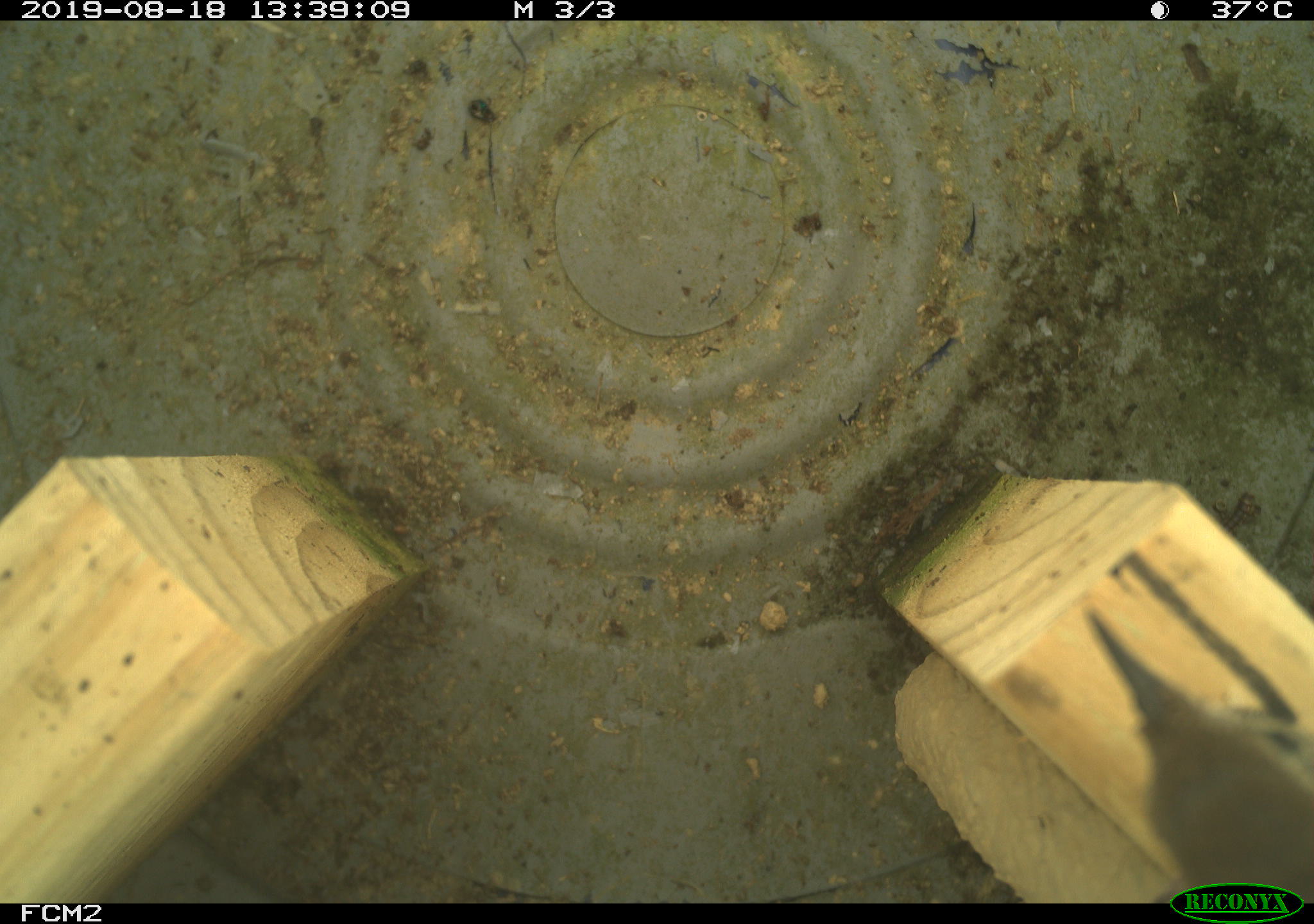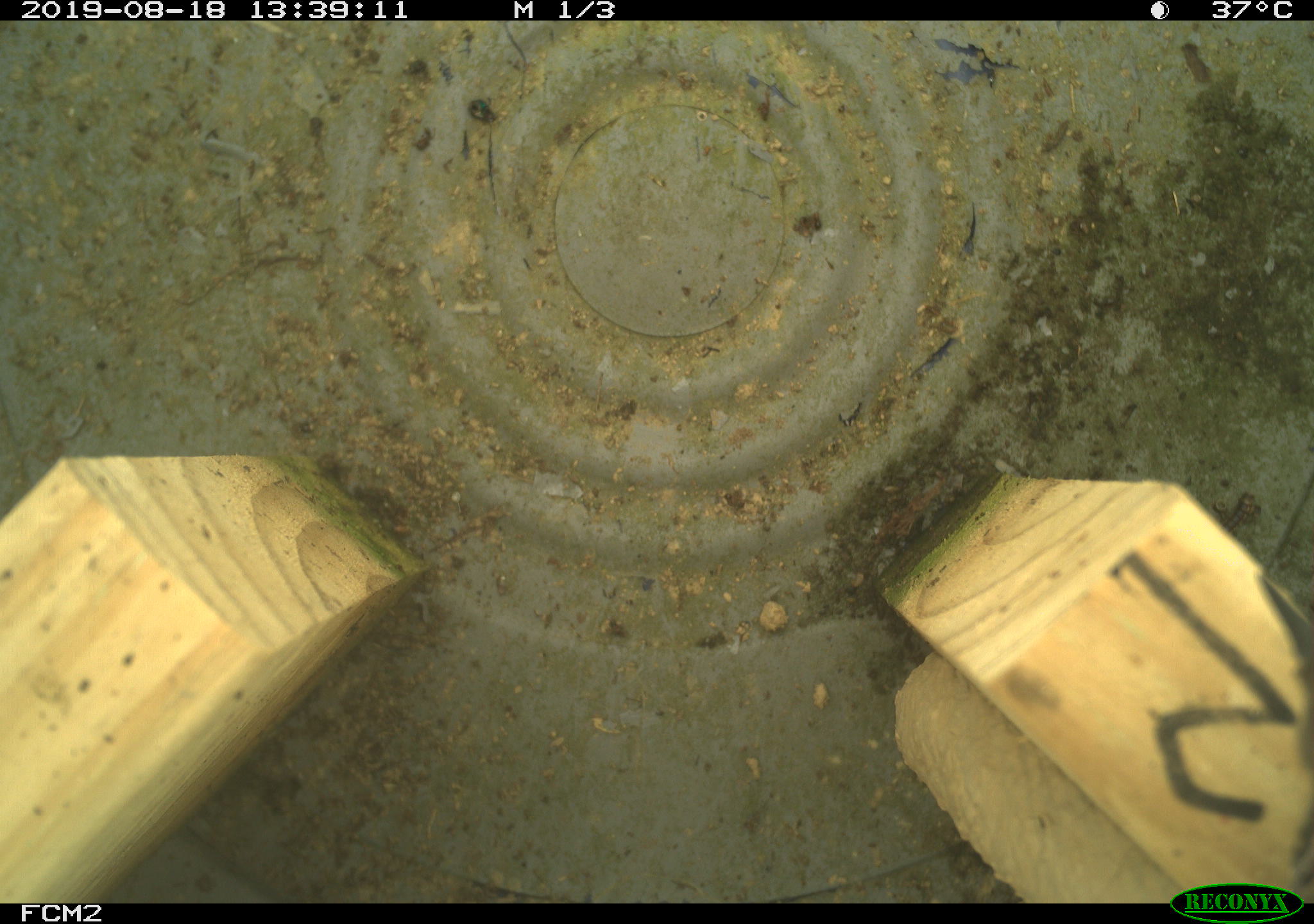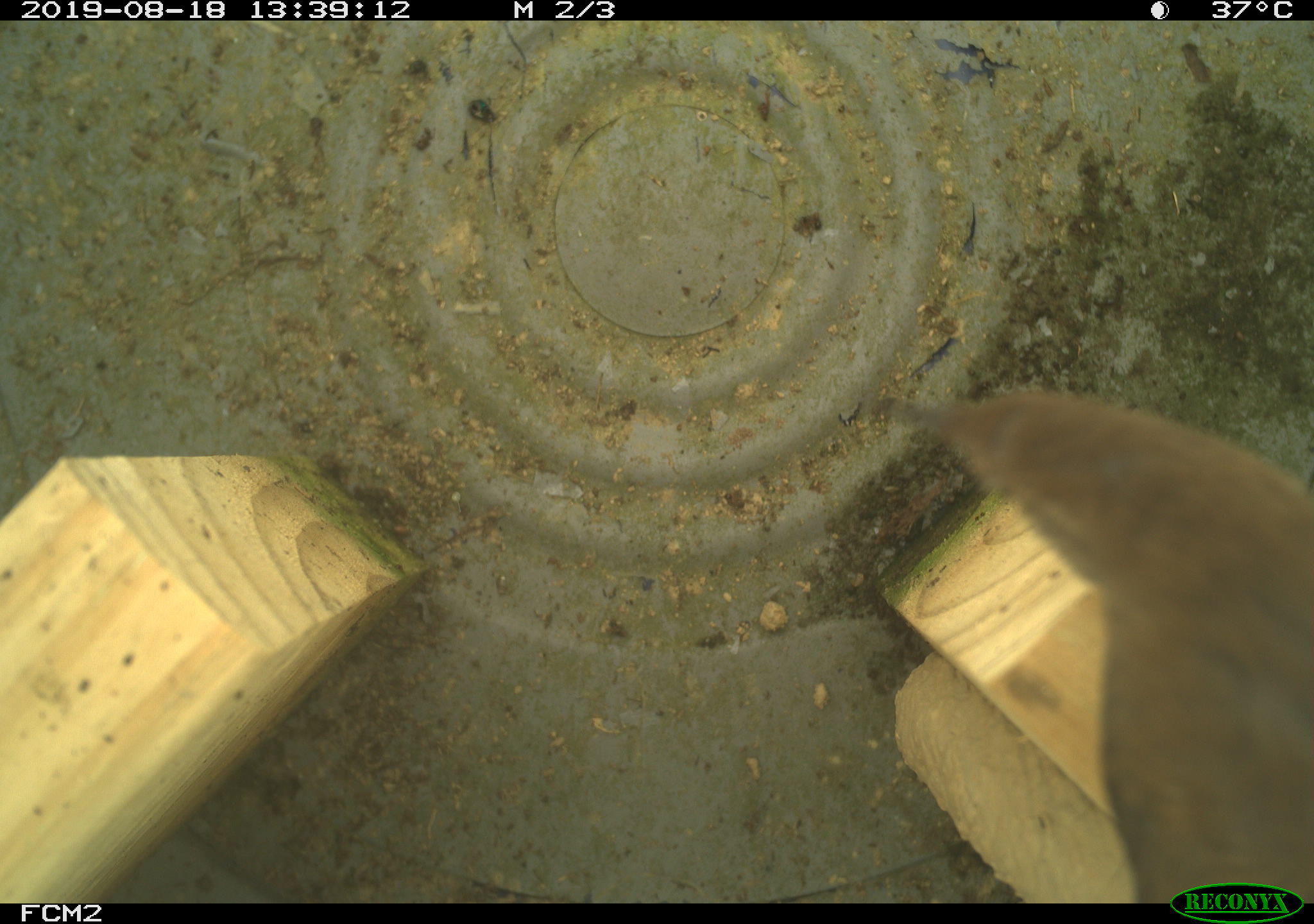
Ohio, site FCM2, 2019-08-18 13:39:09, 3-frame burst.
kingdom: Animalia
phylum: Chordata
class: Aves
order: Passeriformes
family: Troglodytidae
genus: Troglodytes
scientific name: Troglodytes aedon aedon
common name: northern house wren